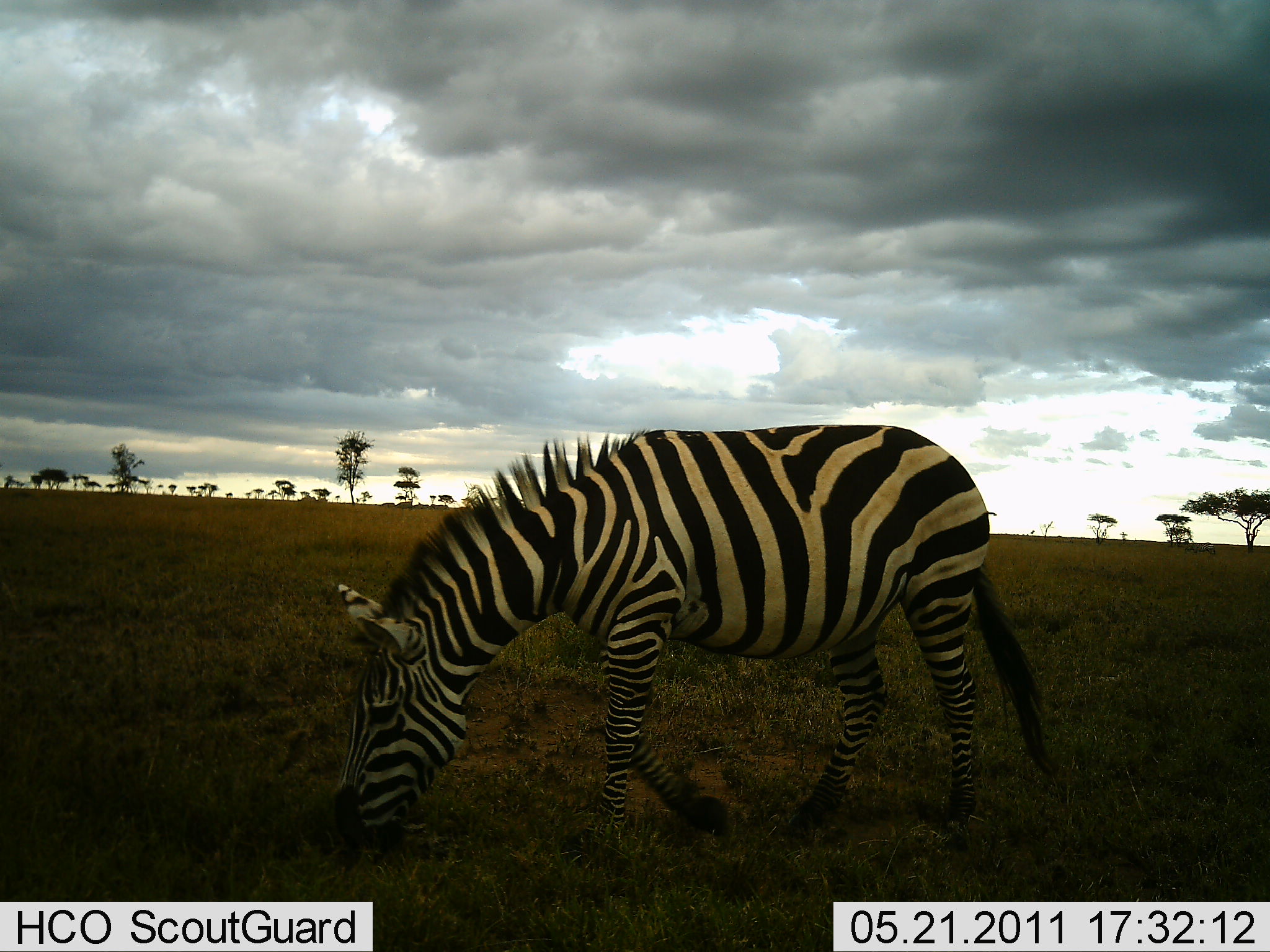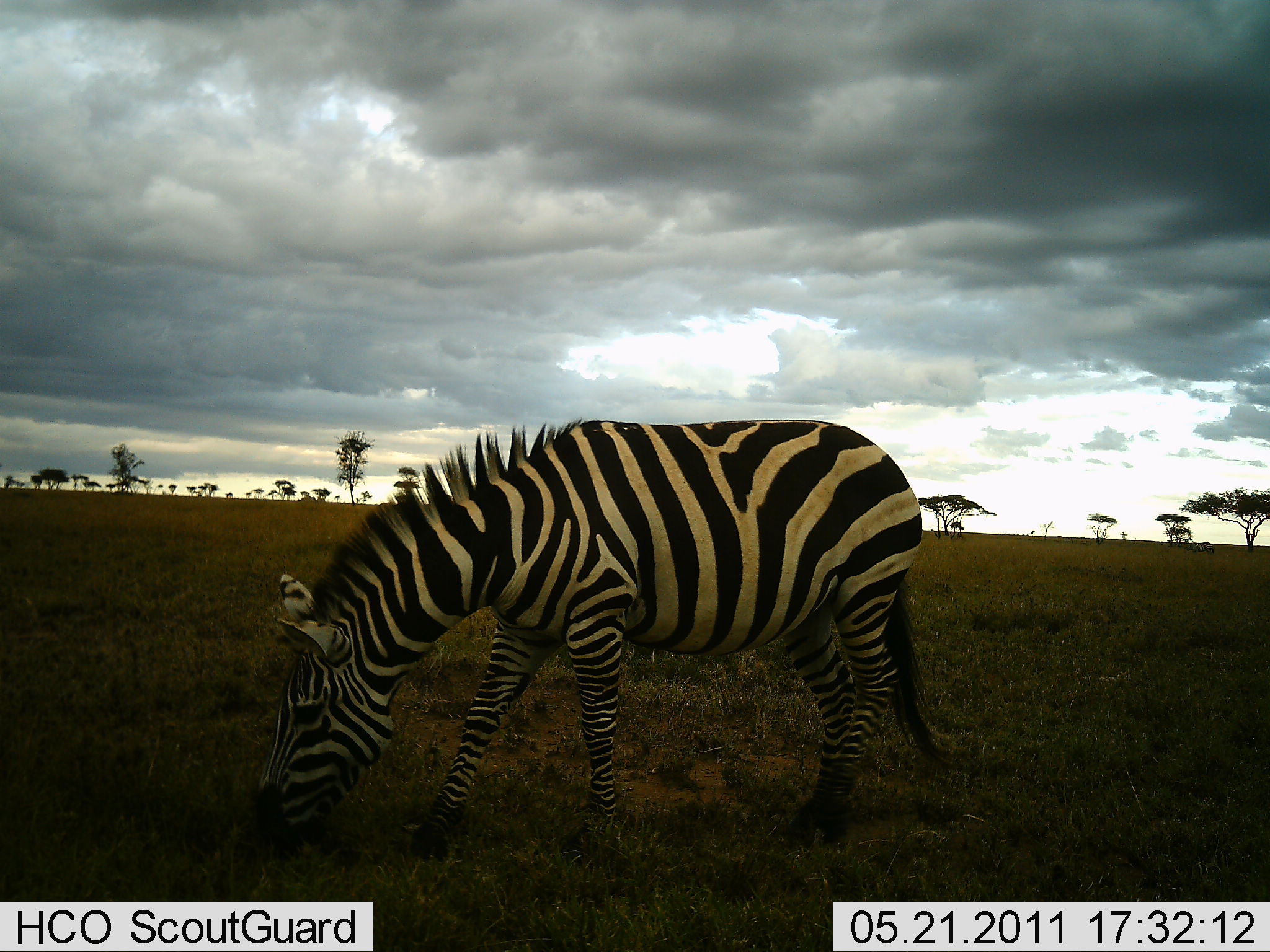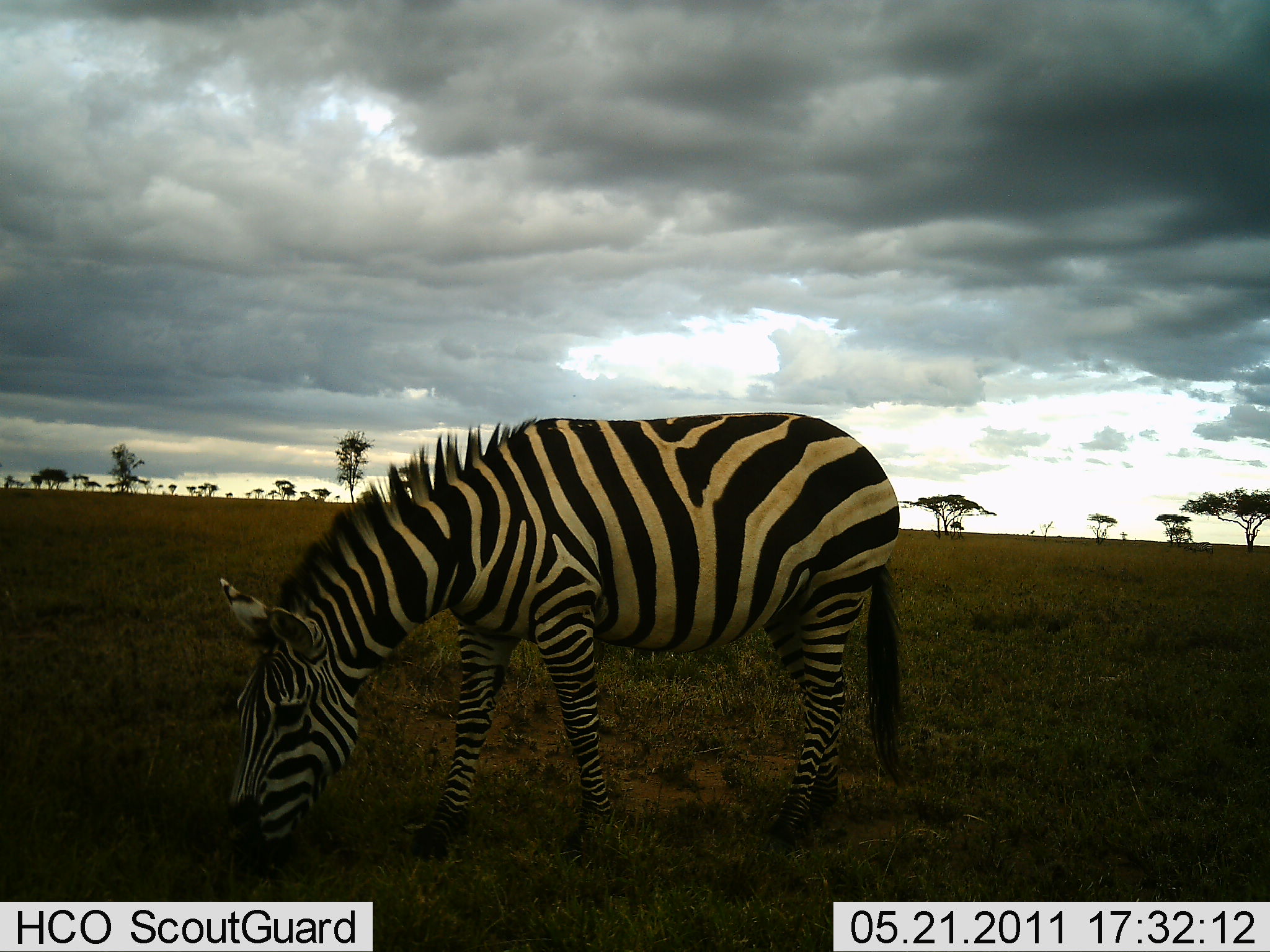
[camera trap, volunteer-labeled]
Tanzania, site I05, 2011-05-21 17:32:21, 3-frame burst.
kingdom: Animalia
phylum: Chordata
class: Mammalia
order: Perissodactyla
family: Equidae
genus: Equus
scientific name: Equus quagga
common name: plains zebra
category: zebra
Zebra (plains zebra) (Equus quagga), count 1. Behavior (volunteer vote fractions): standing 27%, resting 0%, moving 0%, interacting 0%. Young present (vote fraction): 0%. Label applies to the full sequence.